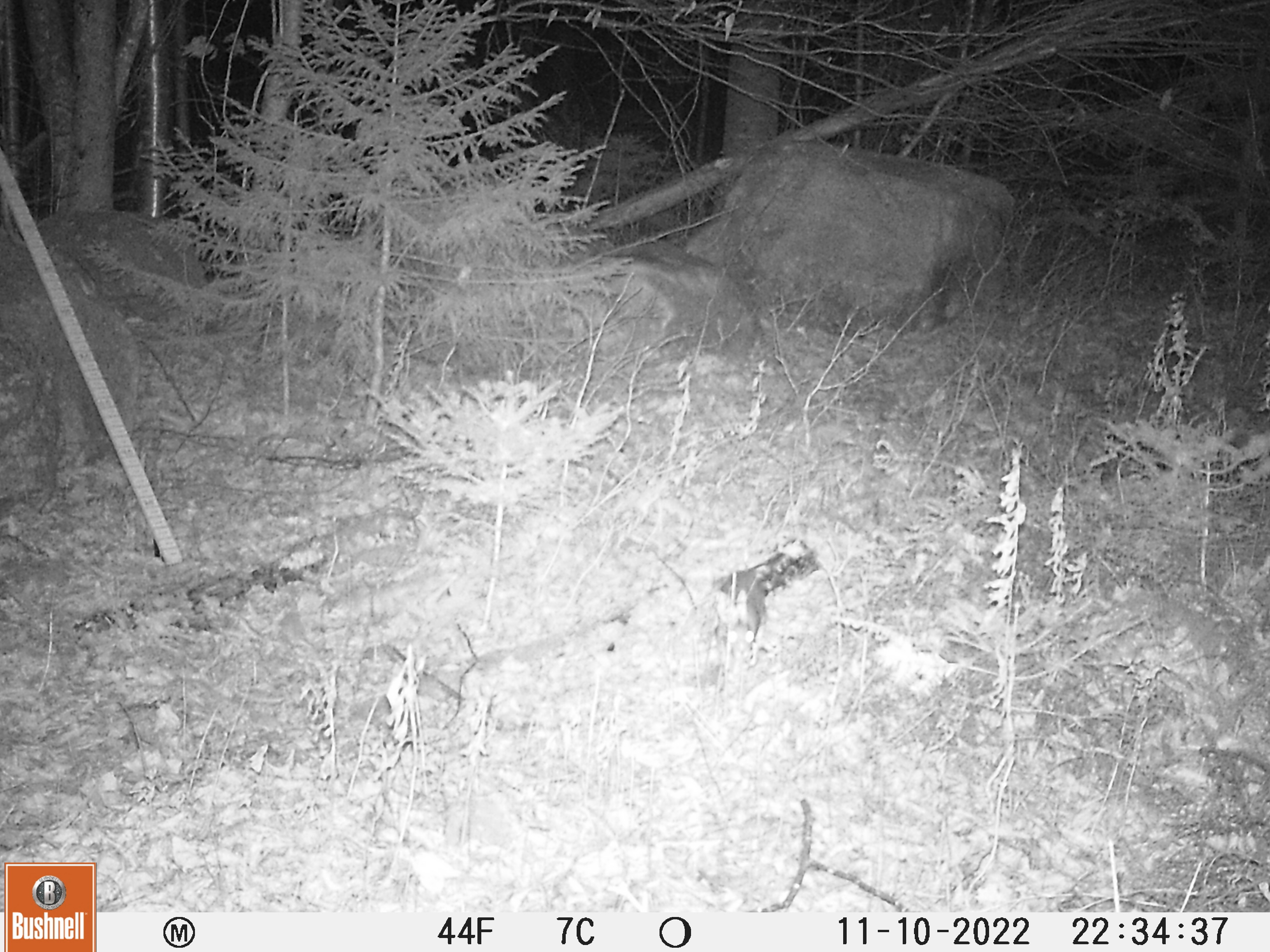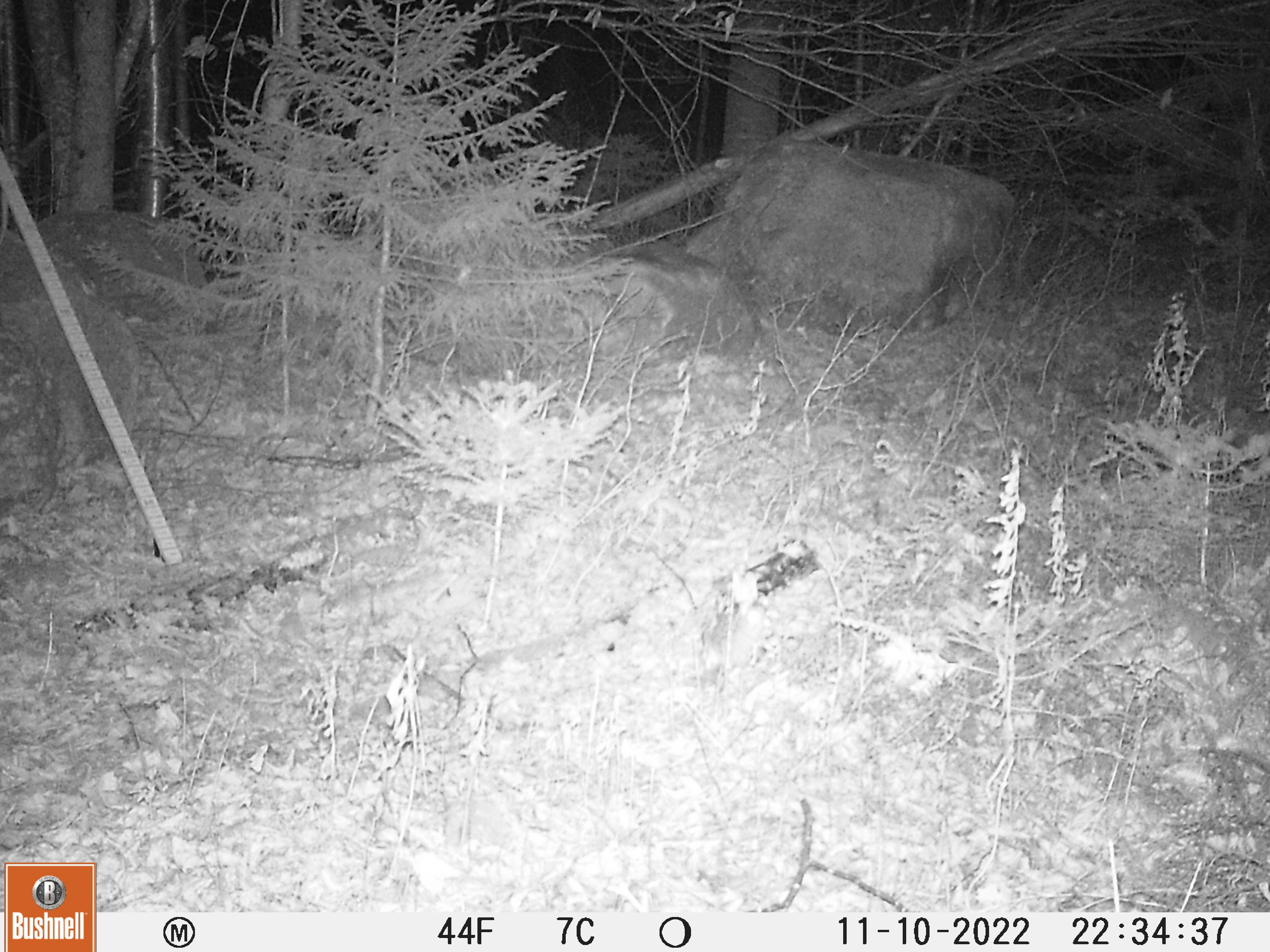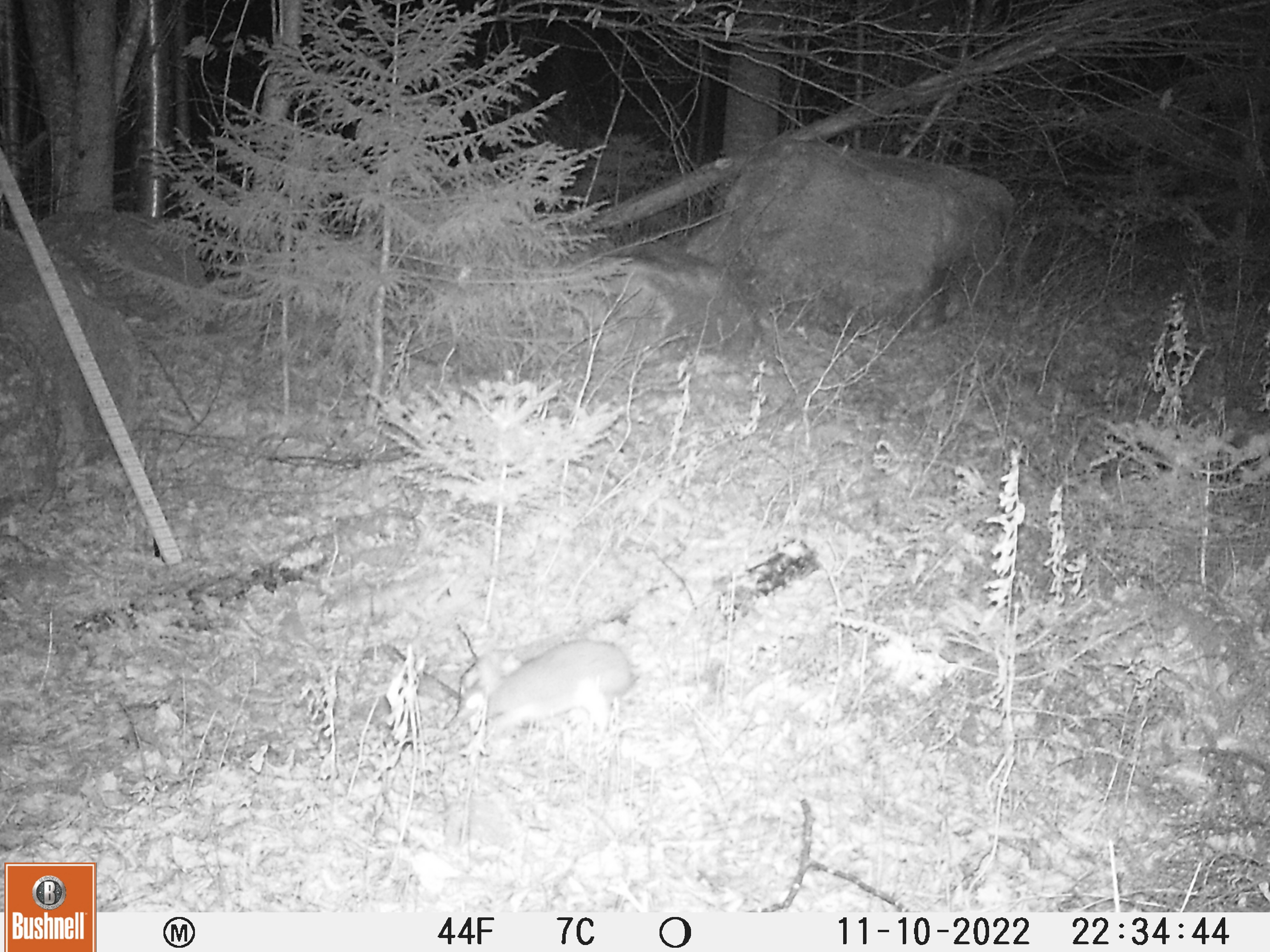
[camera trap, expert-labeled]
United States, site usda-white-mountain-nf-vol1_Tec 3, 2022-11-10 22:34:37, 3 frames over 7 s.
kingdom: Animalia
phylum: Chordata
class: Mammalia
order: Lagomorpha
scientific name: Lagomorpha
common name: rabbit or hare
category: rabbit or hare sp.